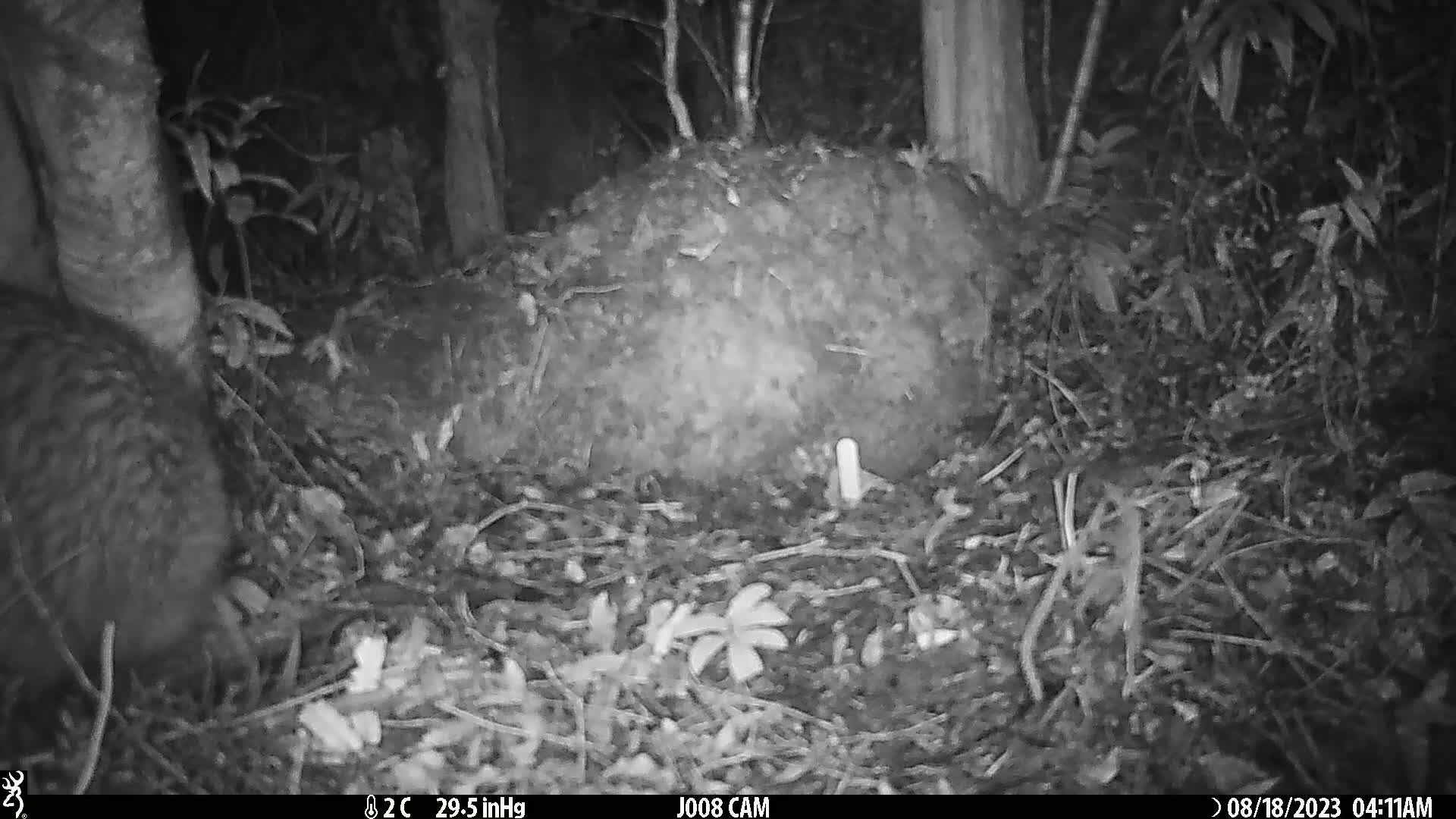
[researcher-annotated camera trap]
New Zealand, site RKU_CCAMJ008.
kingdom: Animalia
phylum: Chordata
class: Aves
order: Apterygiformes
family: Apterygidae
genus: Apteryx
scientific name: Apteryx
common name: kiwi